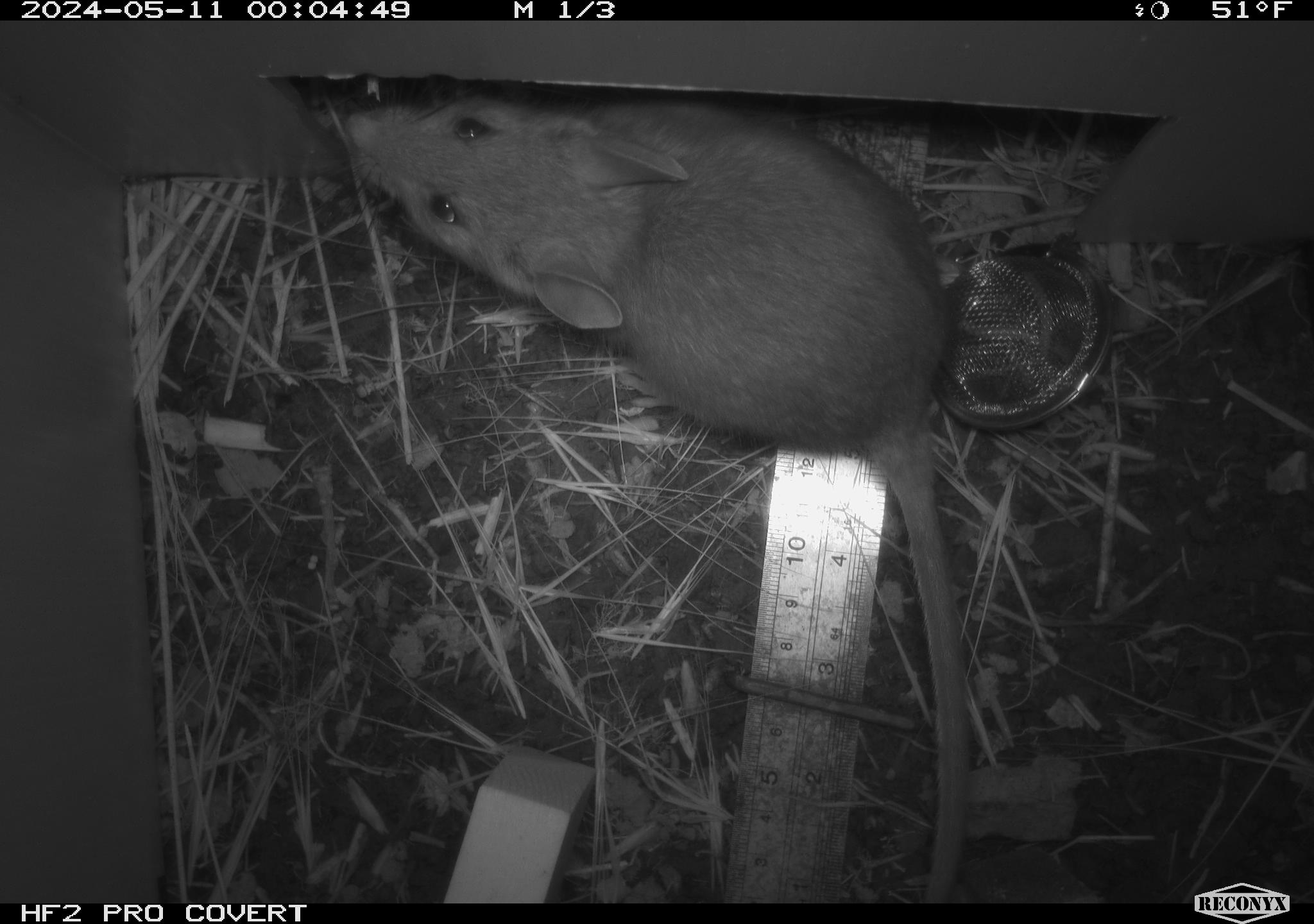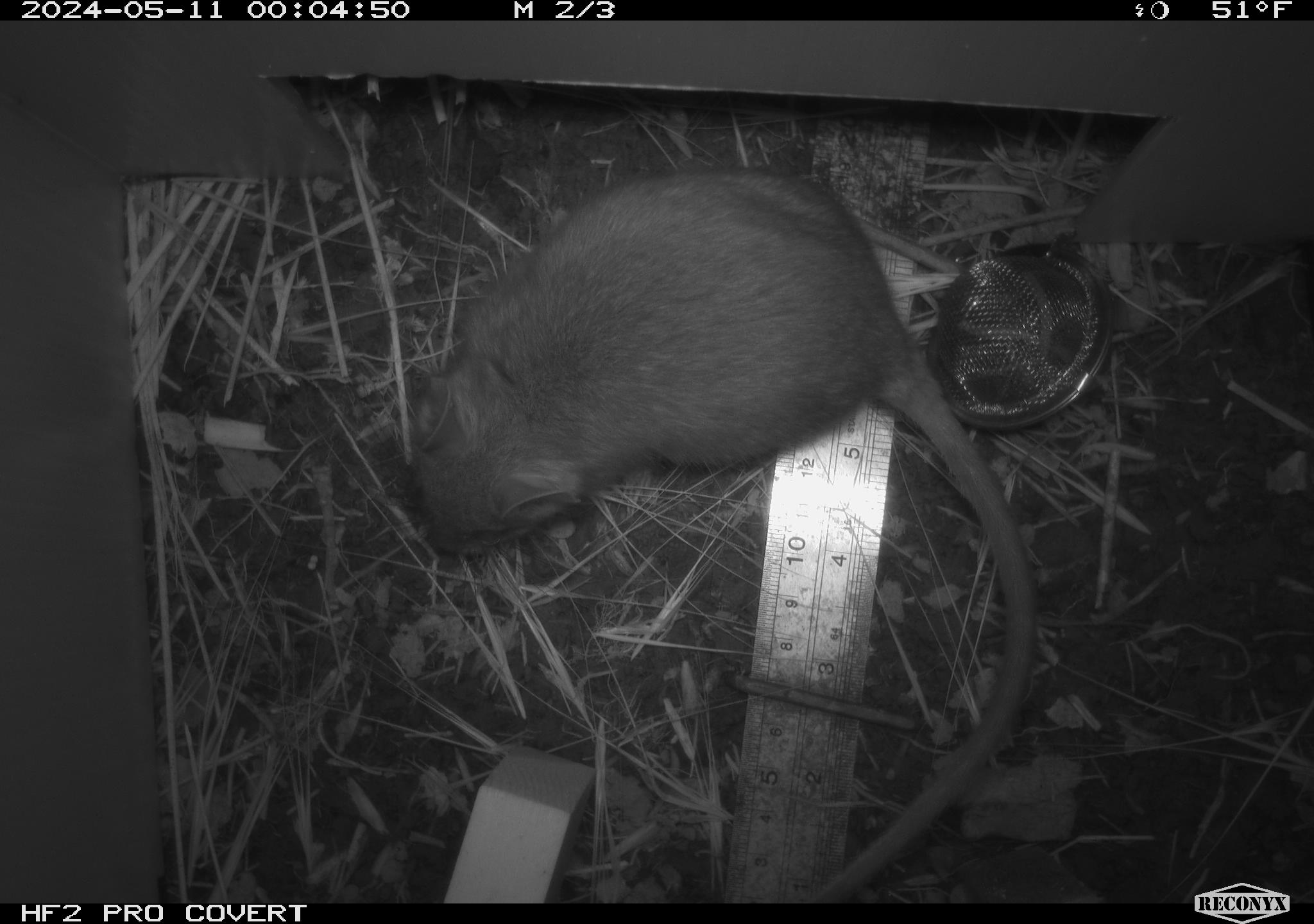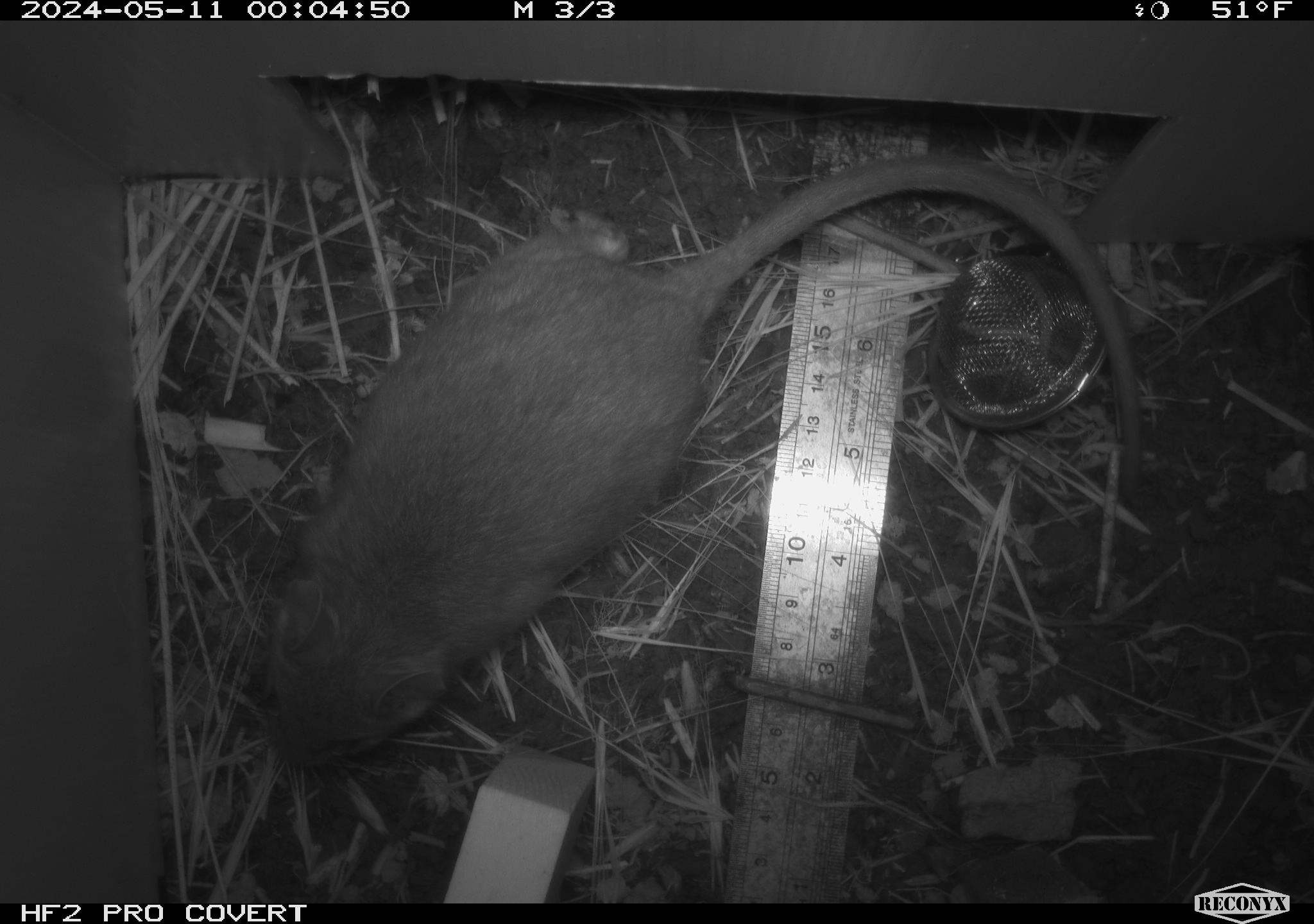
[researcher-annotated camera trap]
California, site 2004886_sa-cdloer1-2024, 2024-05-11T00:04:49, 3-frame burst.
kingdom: Animalia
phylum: Chordata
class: Mammalia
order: Rodentia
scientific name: Rodentia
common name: woodrat or rat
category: woodrat or rat species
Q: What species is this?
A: Woodrat or rat species (woodrat or rat) (Rodentia).